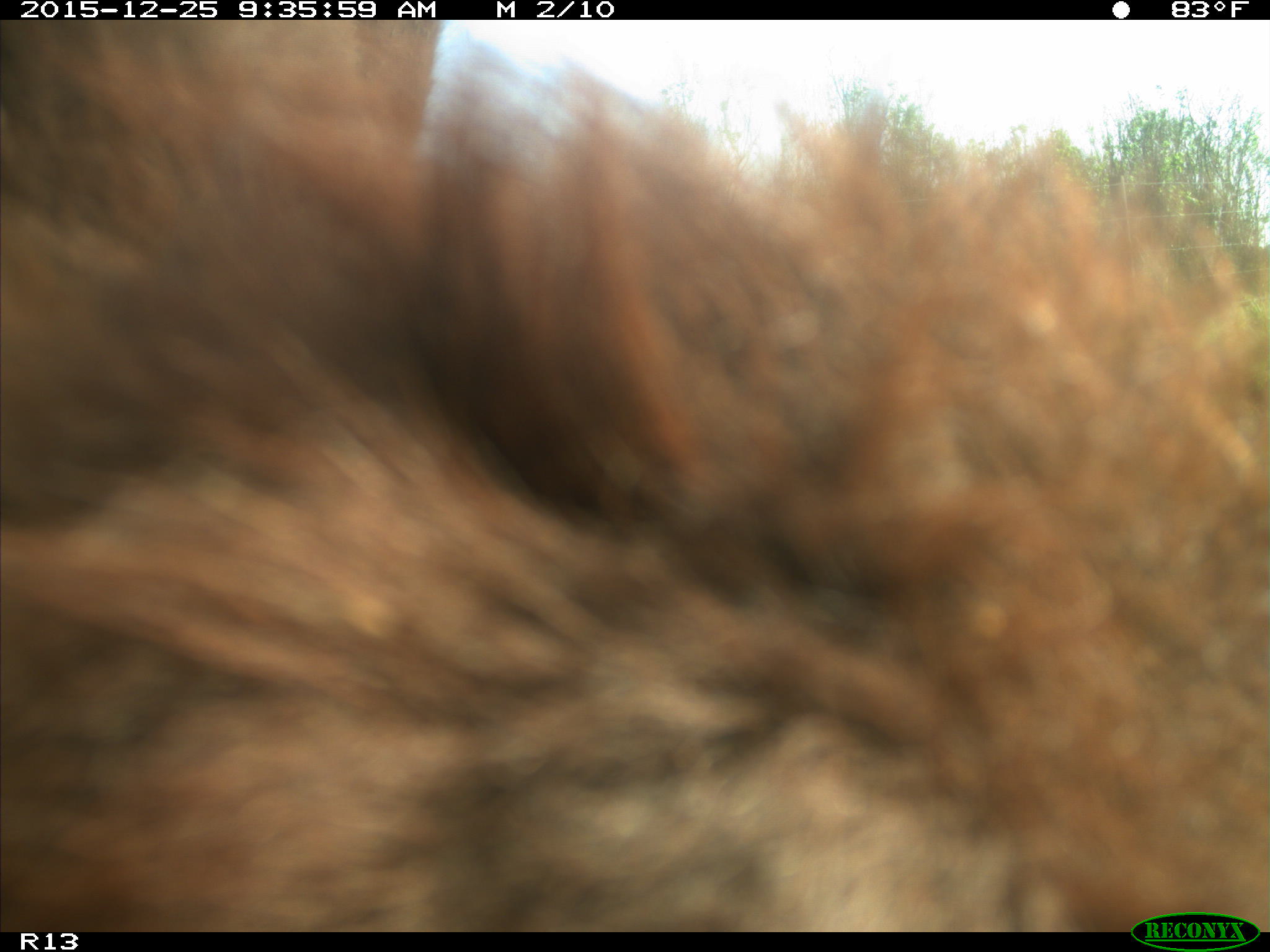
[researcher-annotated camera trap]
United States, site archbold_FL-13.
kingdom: Animalia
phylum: Chordata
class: Mammalia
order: Artiodactyla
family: Bovidae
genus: Bos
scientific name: Bos taurus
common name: domestic cow